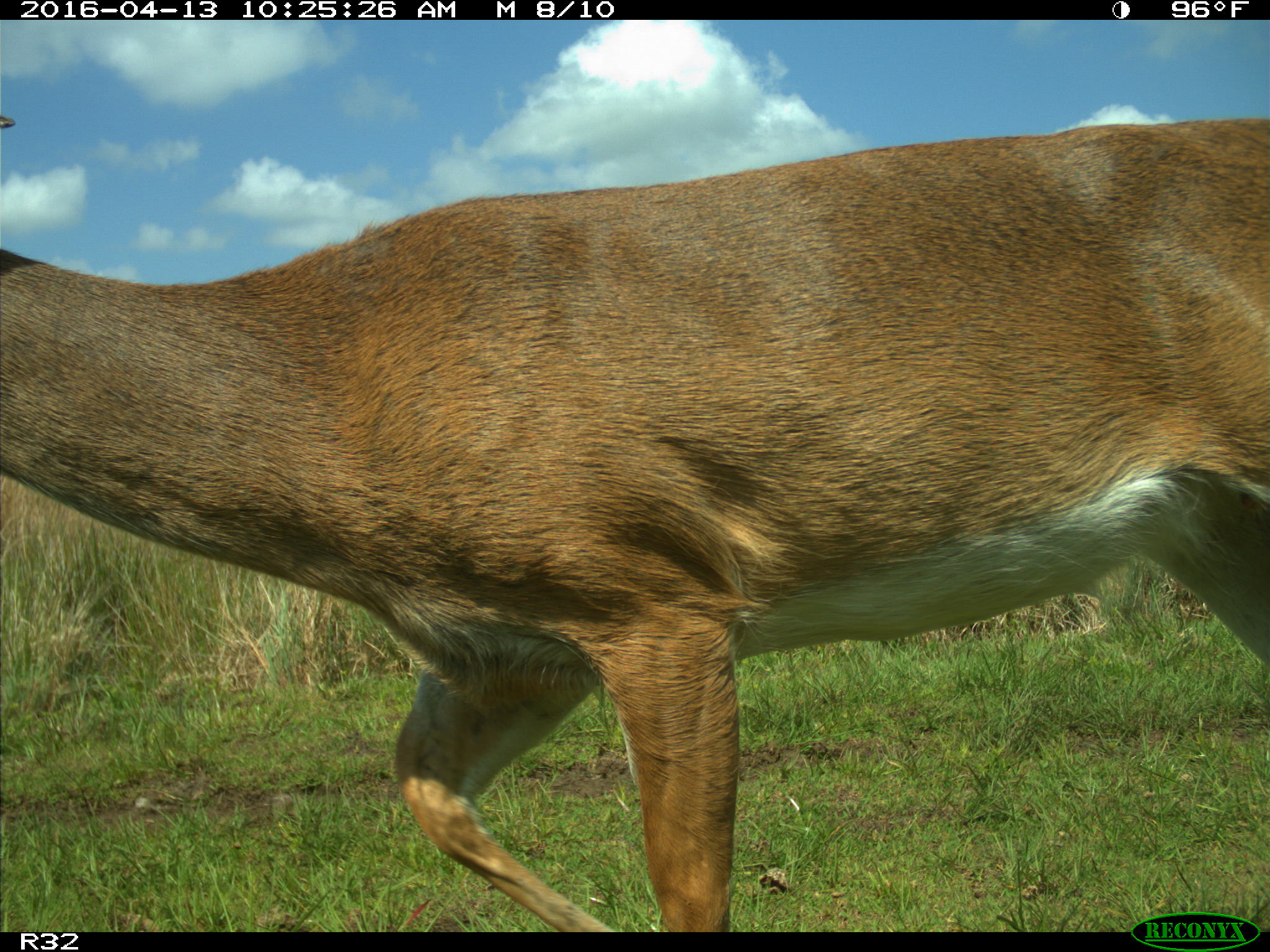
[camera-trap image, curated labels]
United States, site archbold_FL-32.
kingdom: Animalia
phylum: Chordata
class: Mammalia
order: Artiodactyla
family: Cervidae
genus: Odocoileus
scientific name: Odocoileus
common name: deer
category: unidentified deer